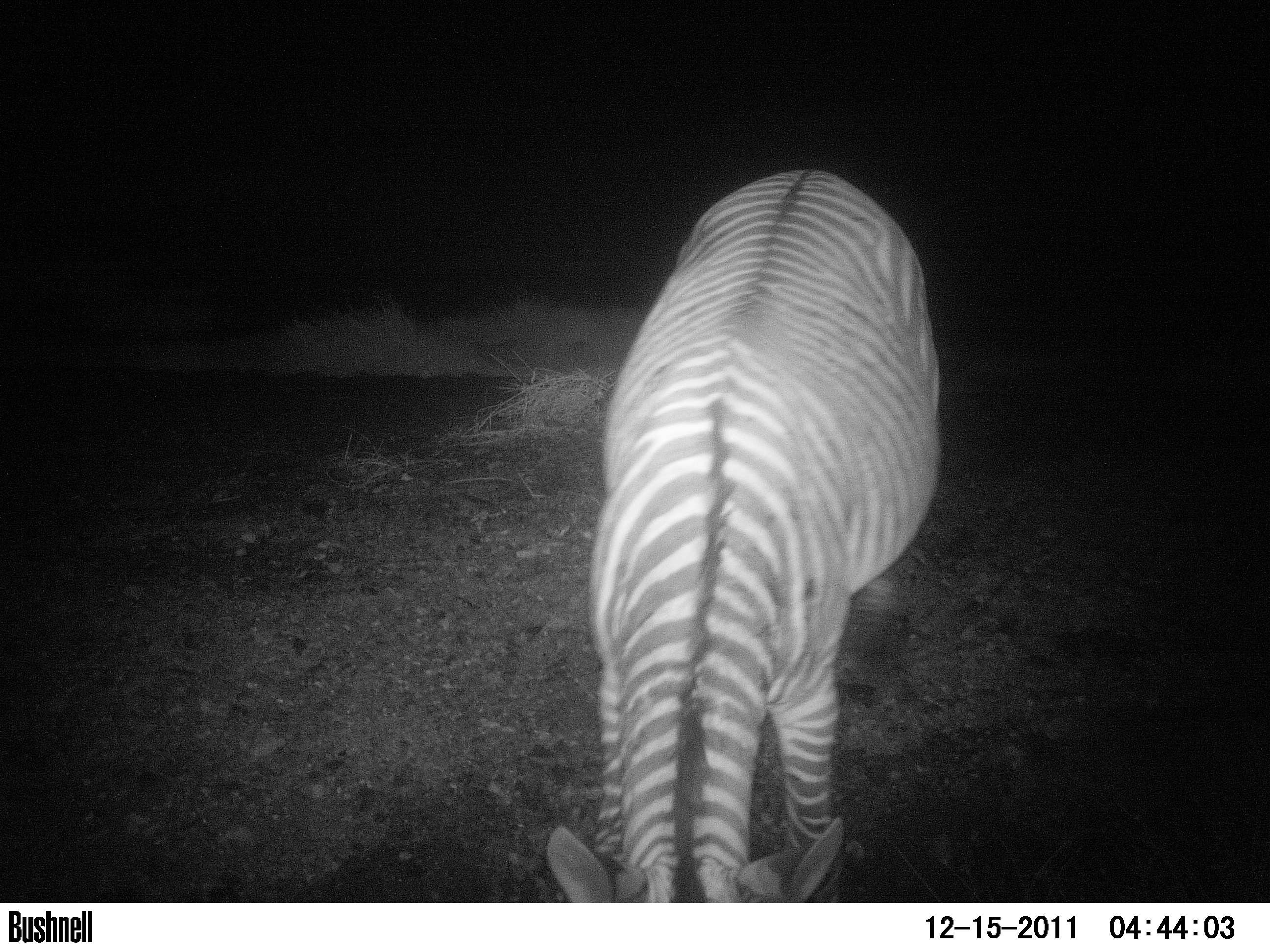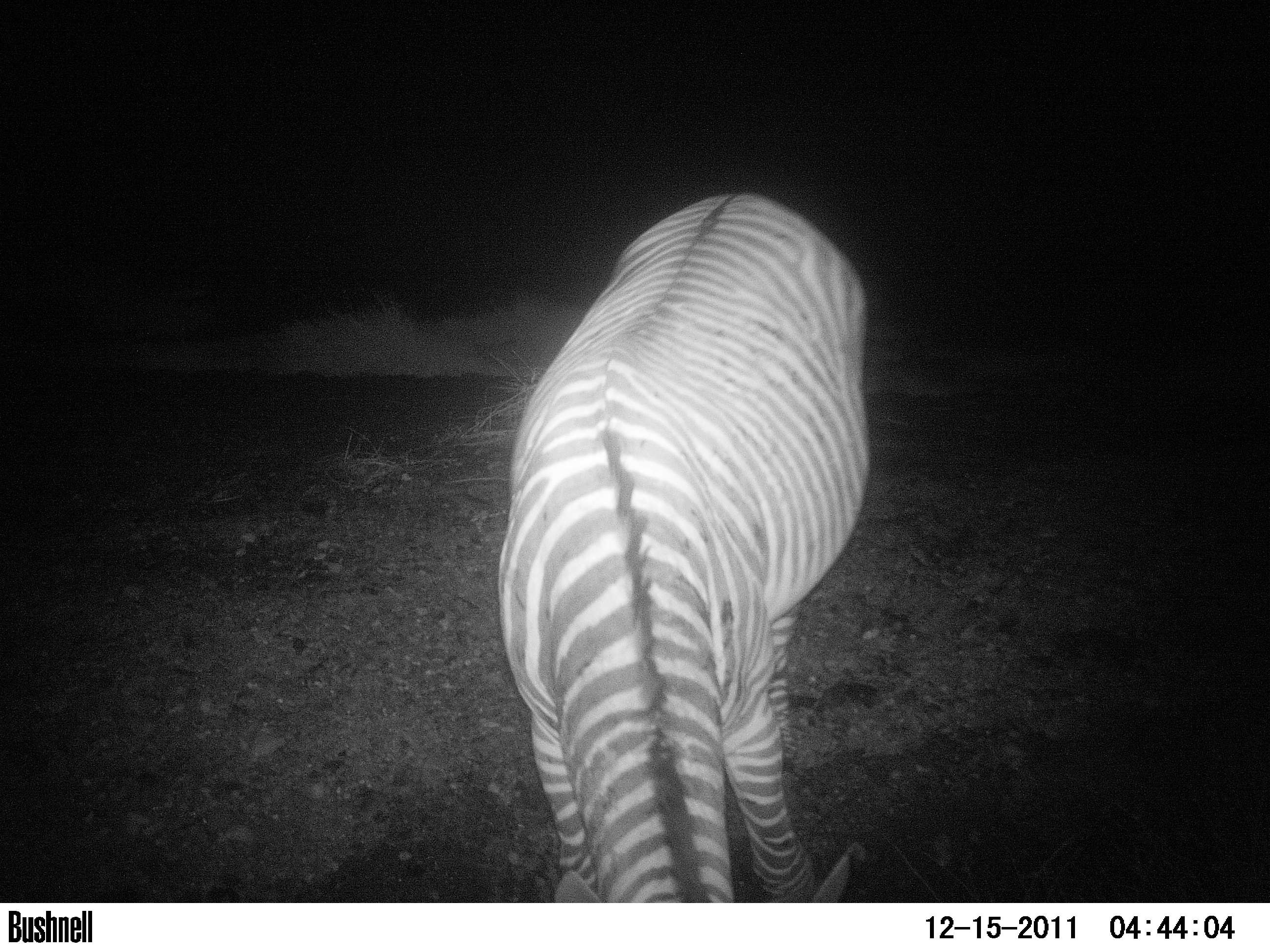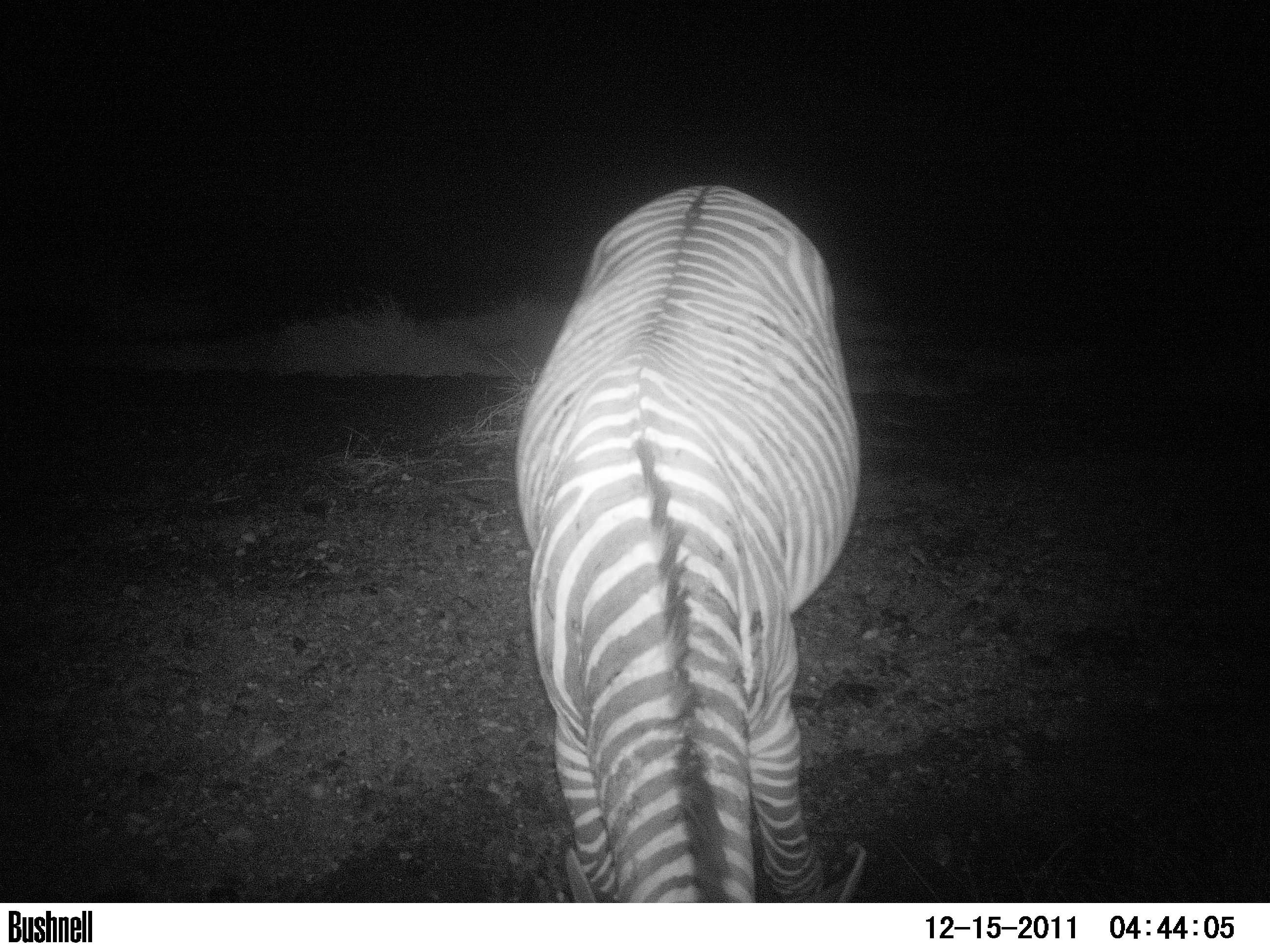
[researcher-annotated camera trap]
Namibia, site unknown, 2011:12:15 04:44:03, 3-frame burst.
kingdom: Animalia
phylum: Chordata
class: Mammalia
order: Perissodactyla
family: Equidae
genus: Equus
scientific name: Equus zebra hartmannae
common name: hartmann's mountain zebra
Equus zebra hartmannae (hartmann's mountain zebra).